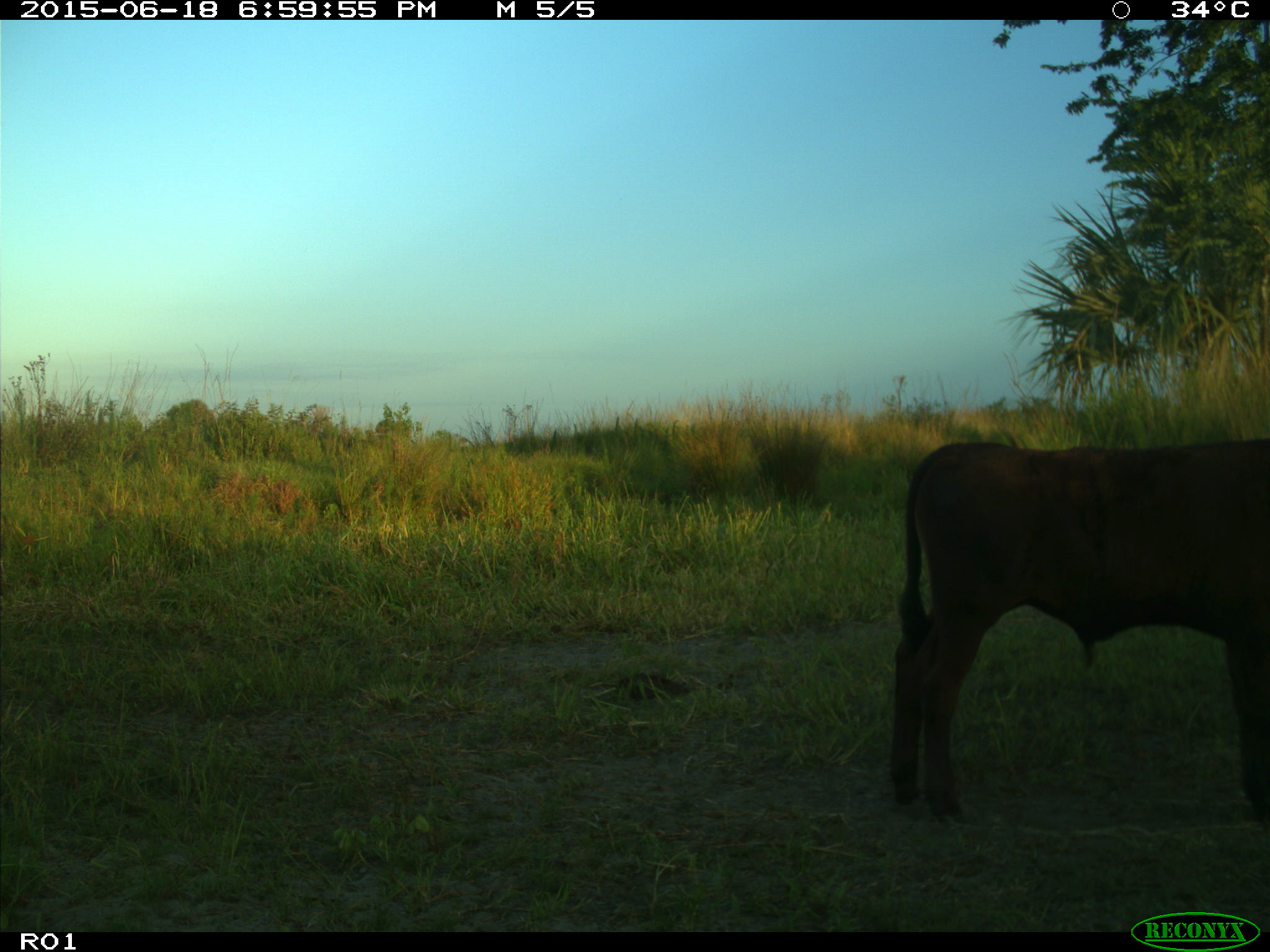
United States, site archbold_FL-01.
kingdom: Animalia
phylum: Chordata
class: Mammalia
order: Artiodactyla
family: Bovidae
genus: Bos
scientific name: Bos taurus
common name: domestic cow